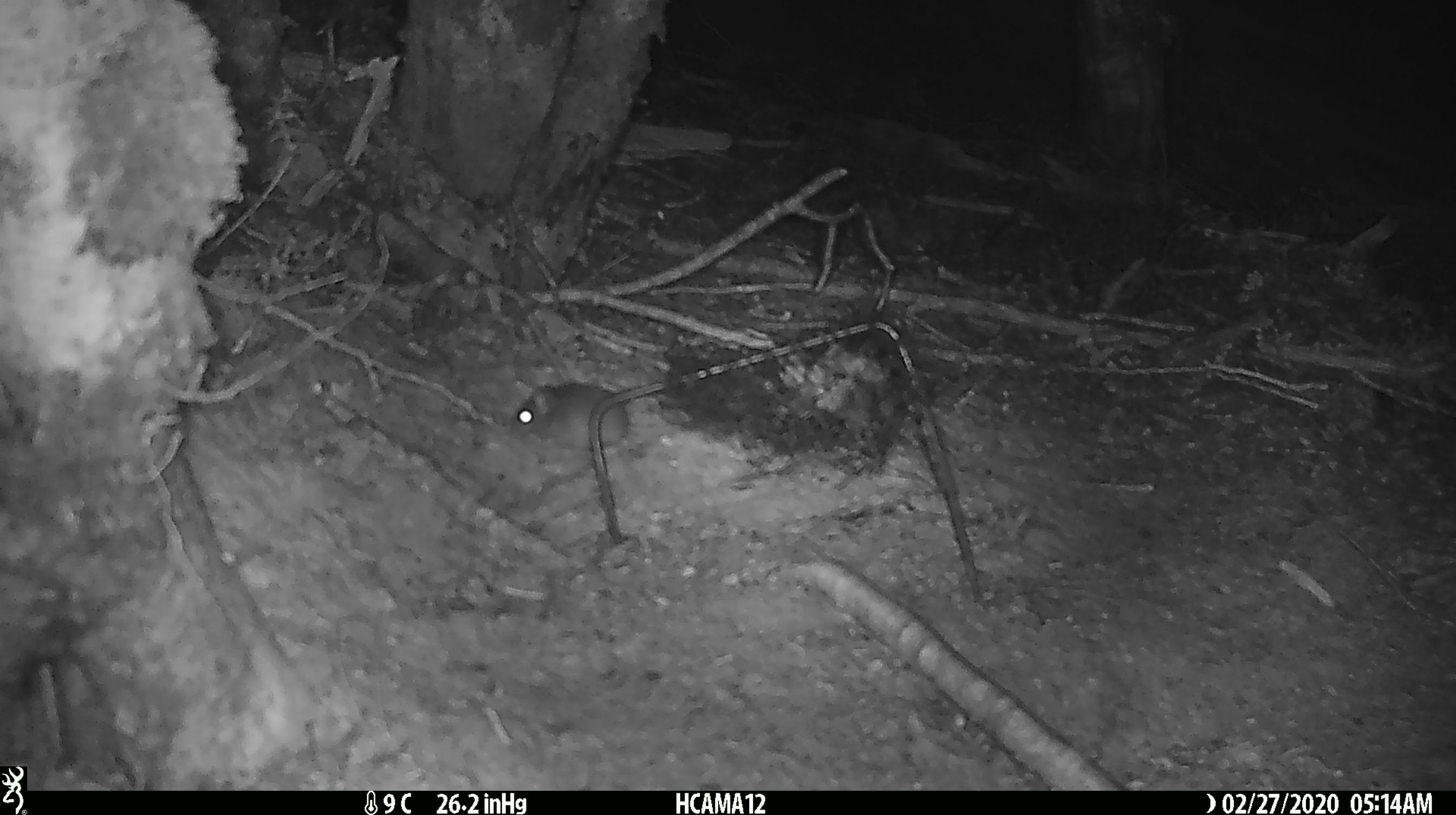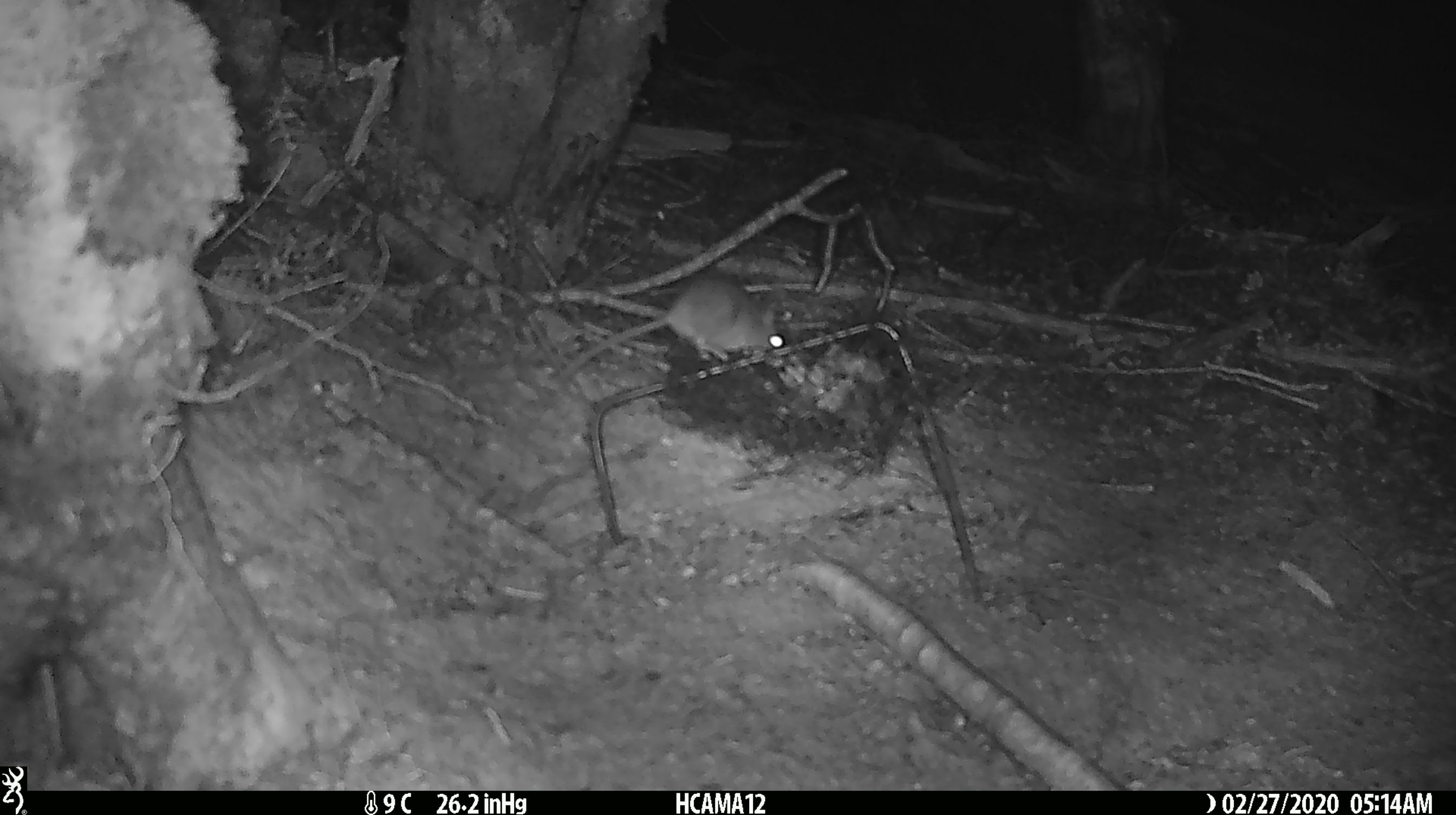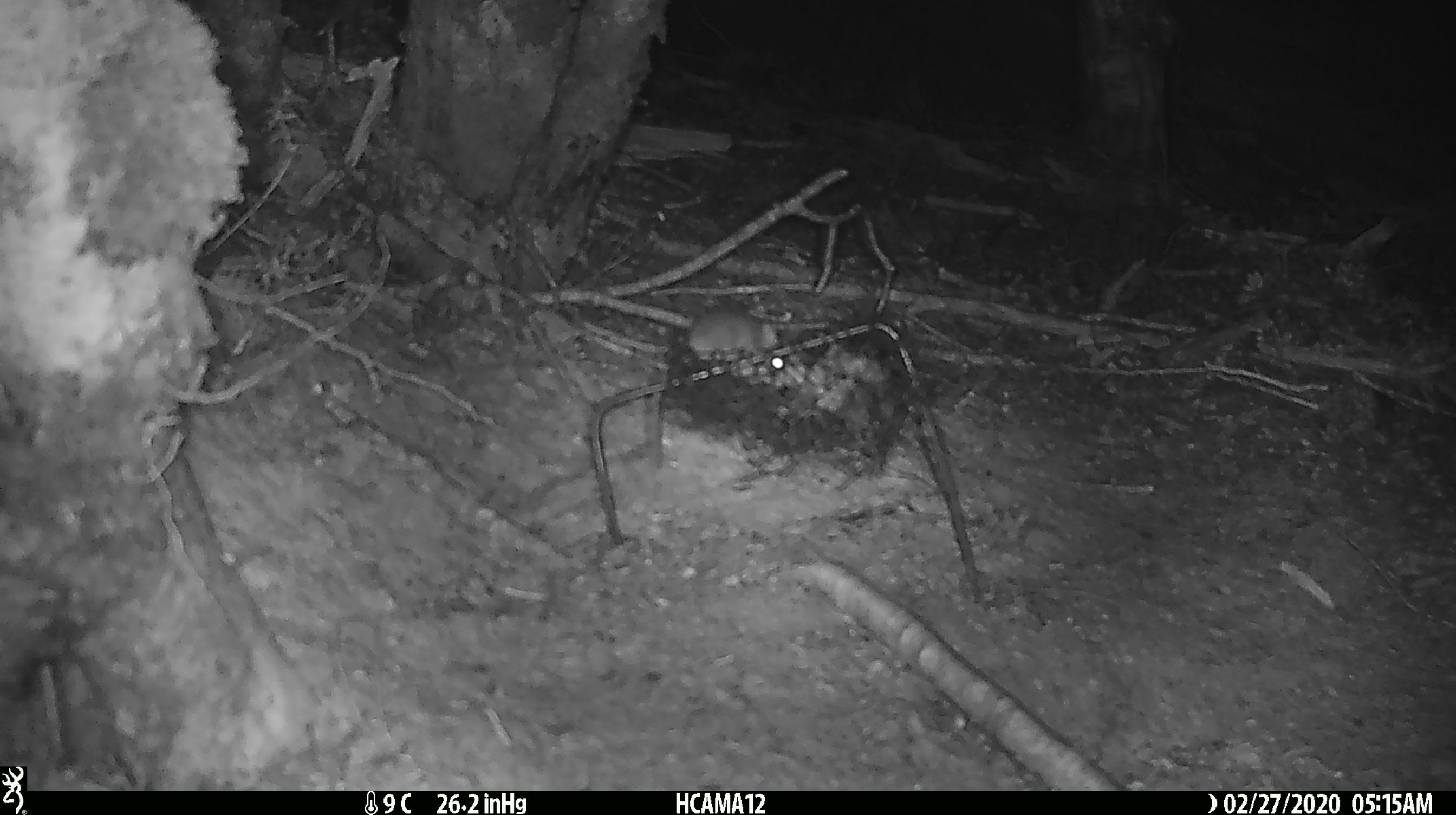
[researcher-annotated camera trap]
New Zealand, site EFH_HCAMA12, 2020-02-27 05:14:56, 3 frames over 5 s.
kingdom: Animalia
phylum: Chordata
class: Mammalia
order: Rodentia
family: Muridae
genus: Mus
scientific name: Mus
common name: mouse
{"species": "mouse (Mus)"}